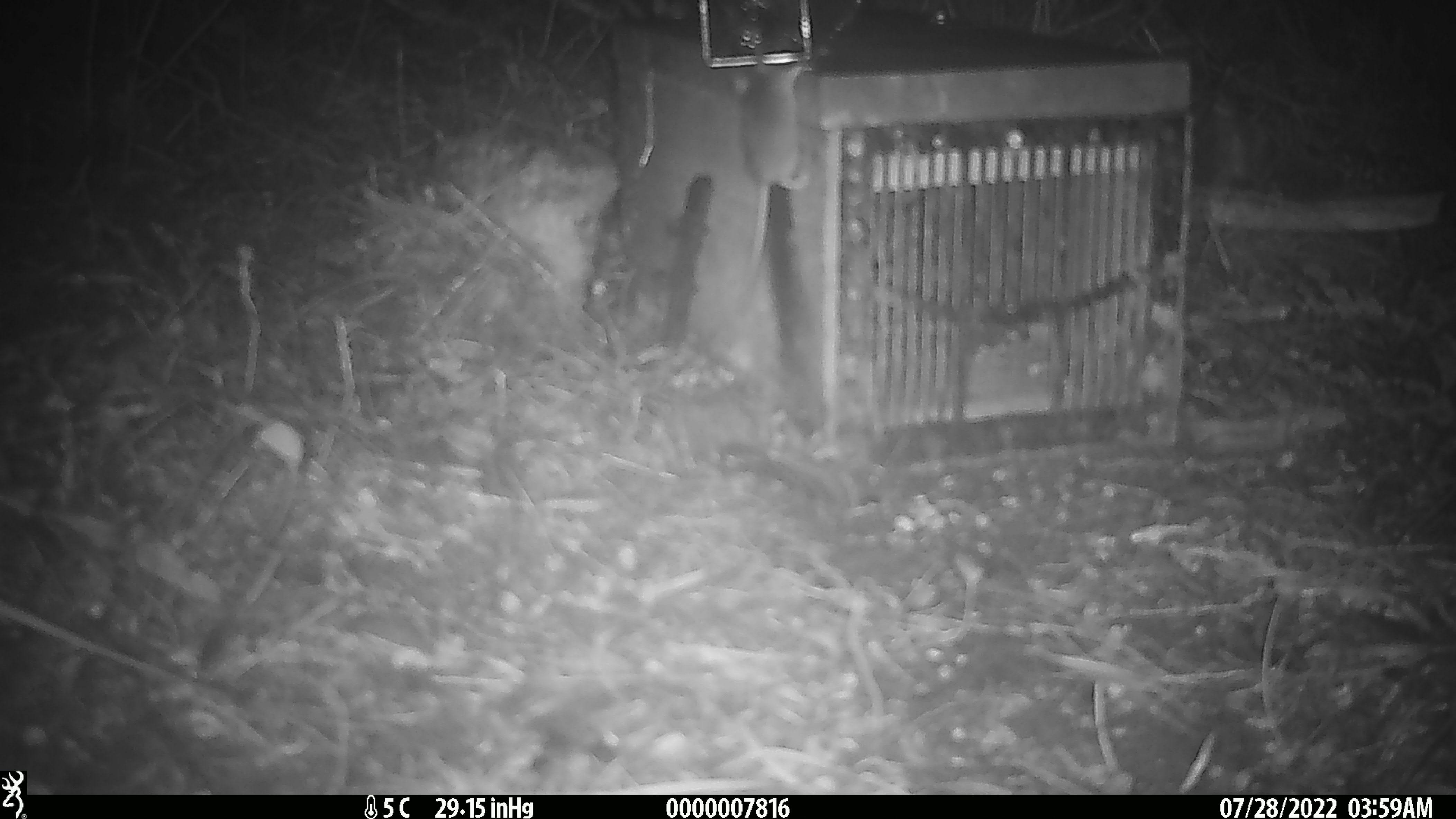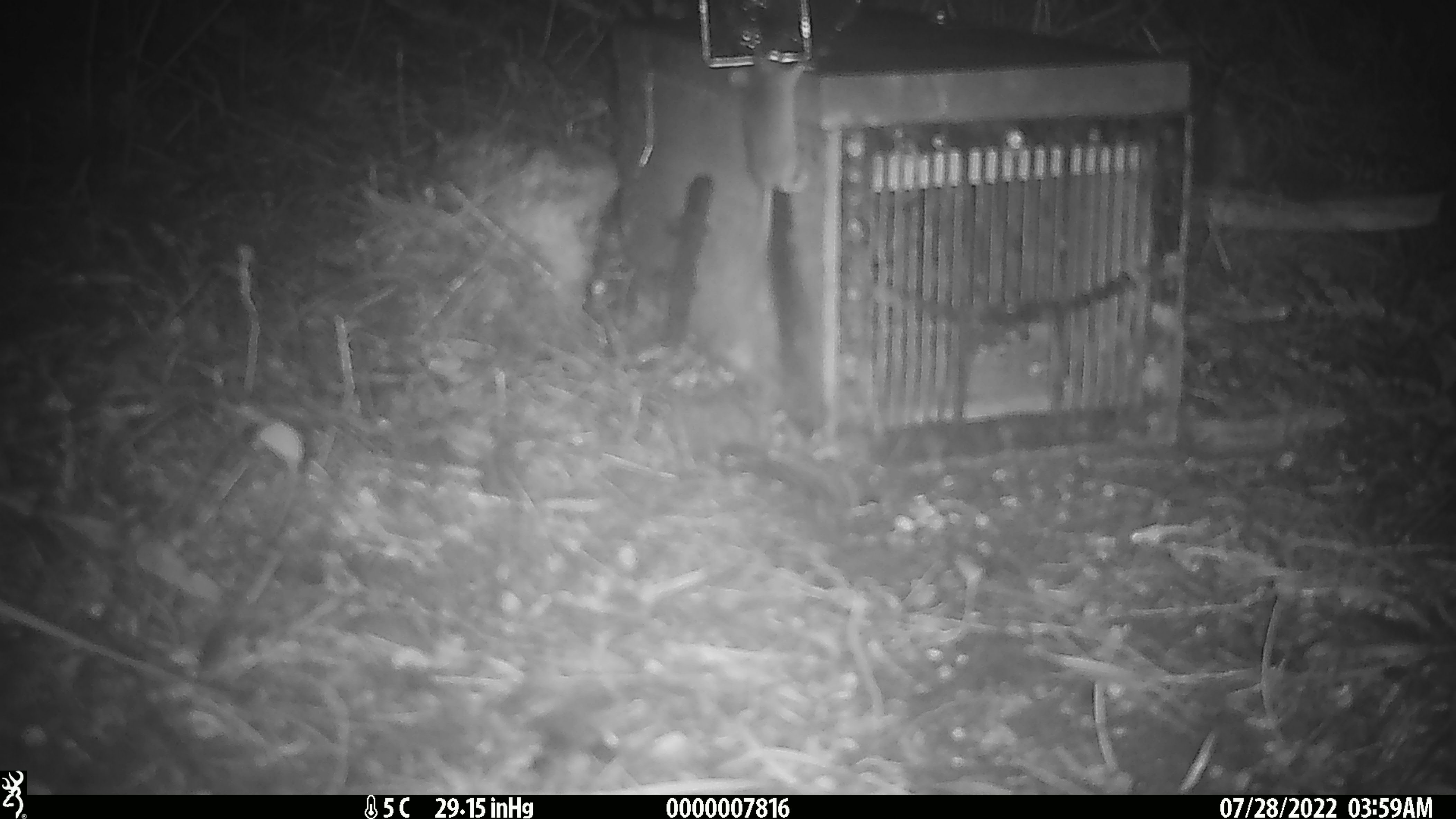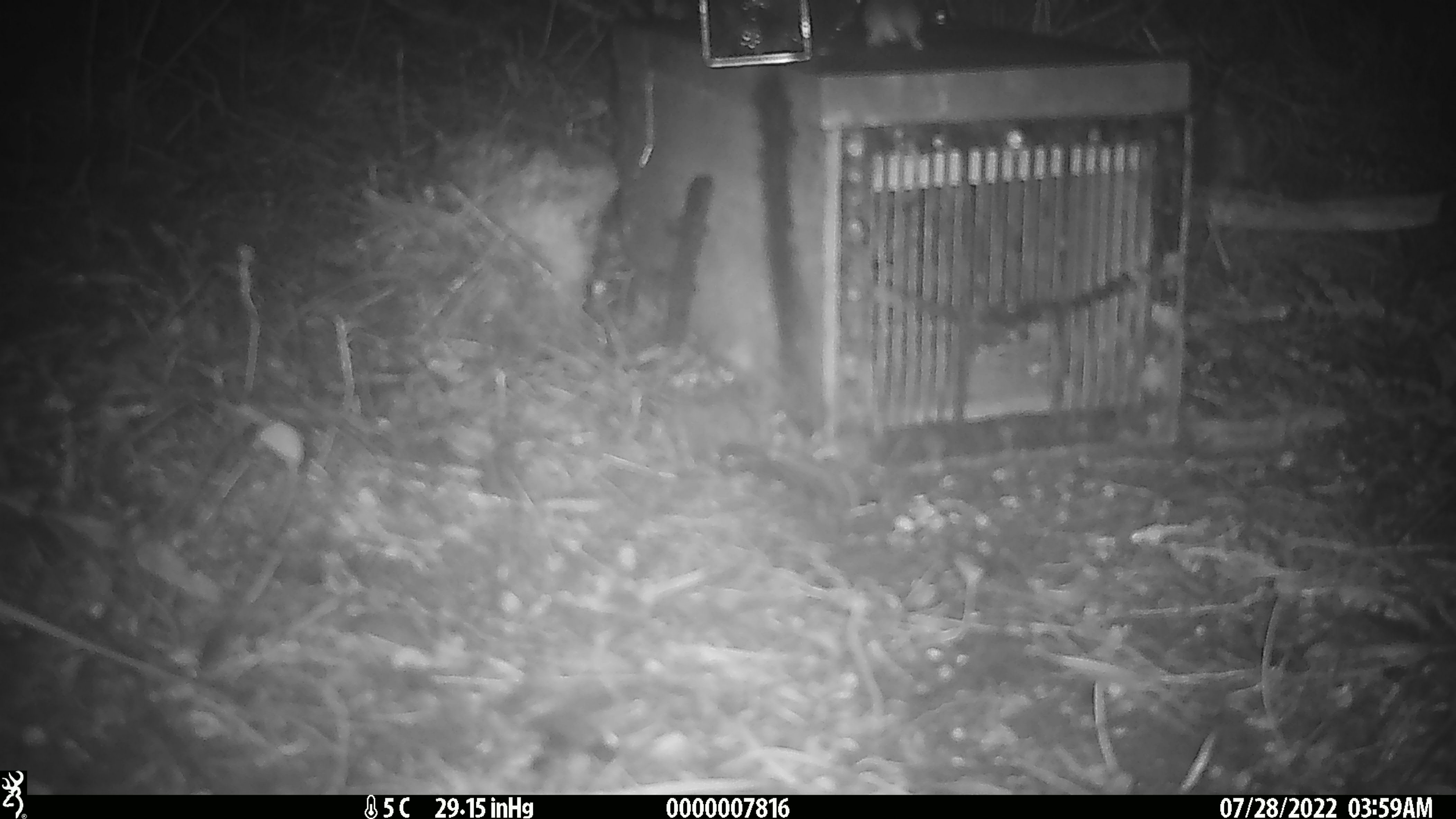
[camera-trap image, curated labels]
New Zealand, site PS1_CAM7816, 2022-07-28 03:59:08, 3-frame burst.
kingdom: Animalia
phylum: Chordata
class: Mammalia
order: Rodentia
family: Muridae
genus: Mus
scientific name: Mus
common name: mouse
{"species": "mouse (Mus)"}